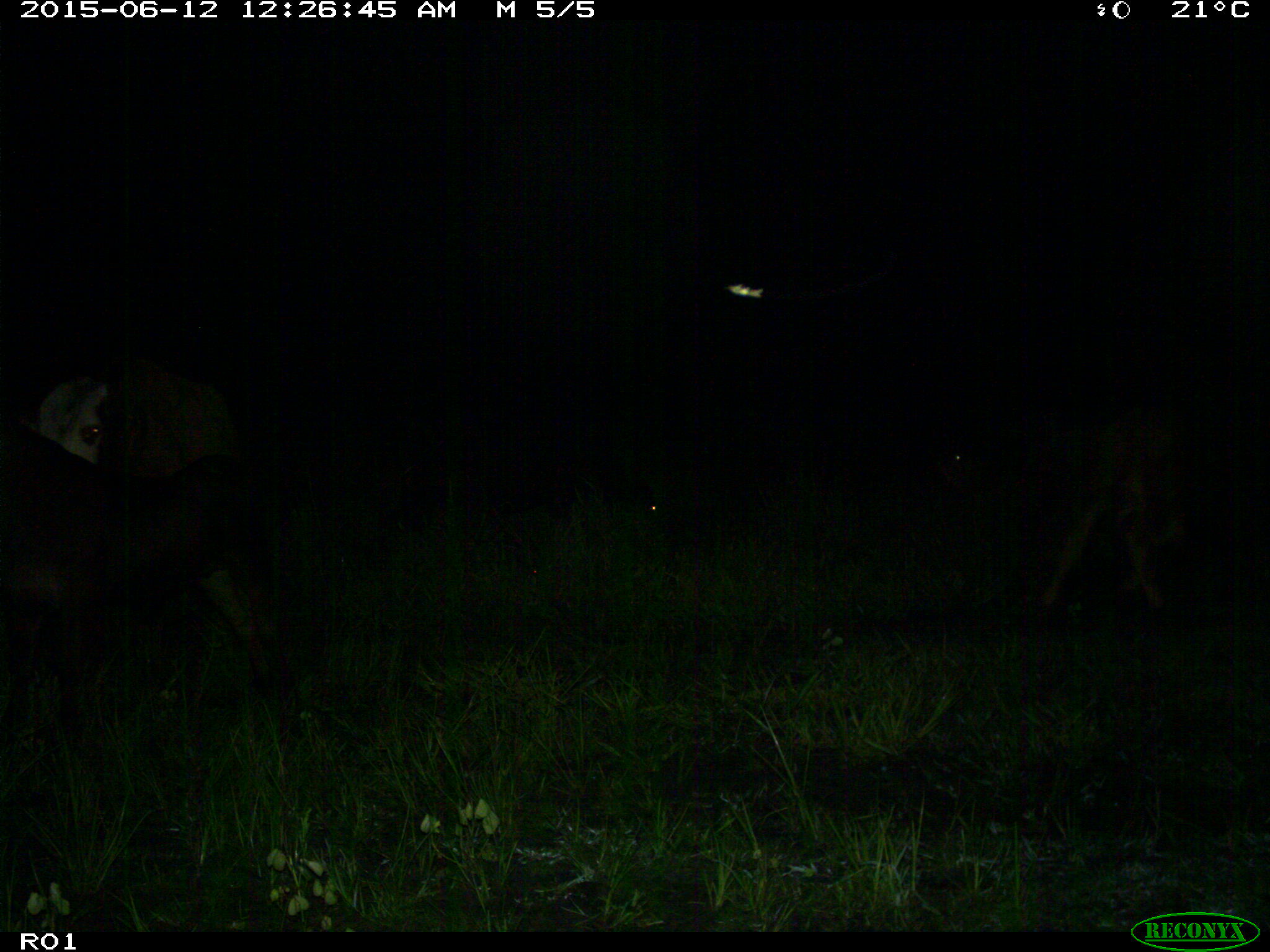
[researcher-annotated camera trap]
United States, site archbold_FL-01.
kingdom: Animalia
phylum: Chordata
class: Mammalia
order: Artiodactyla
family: Bovidae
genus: Bos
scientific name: Bos taurus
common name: domestic cow